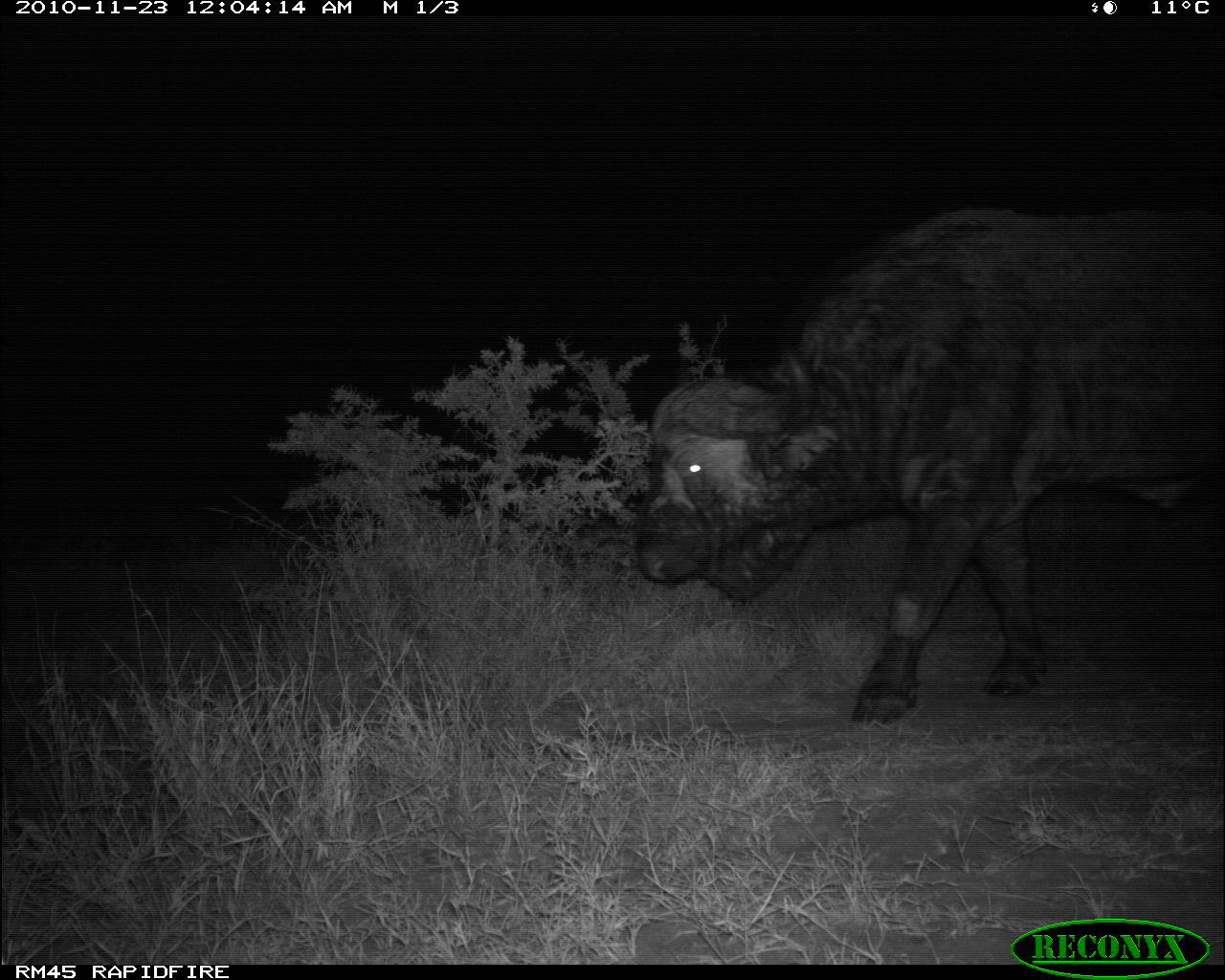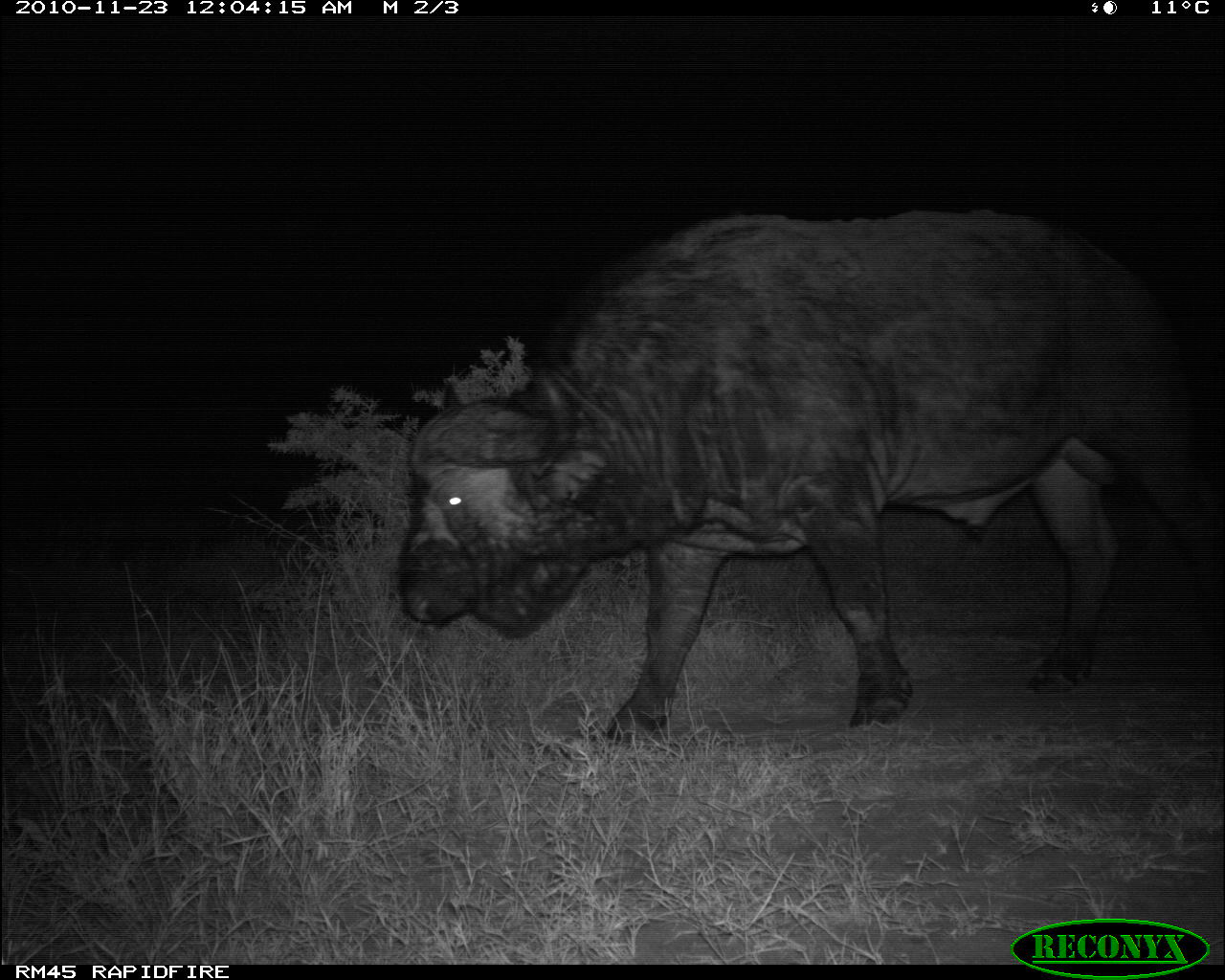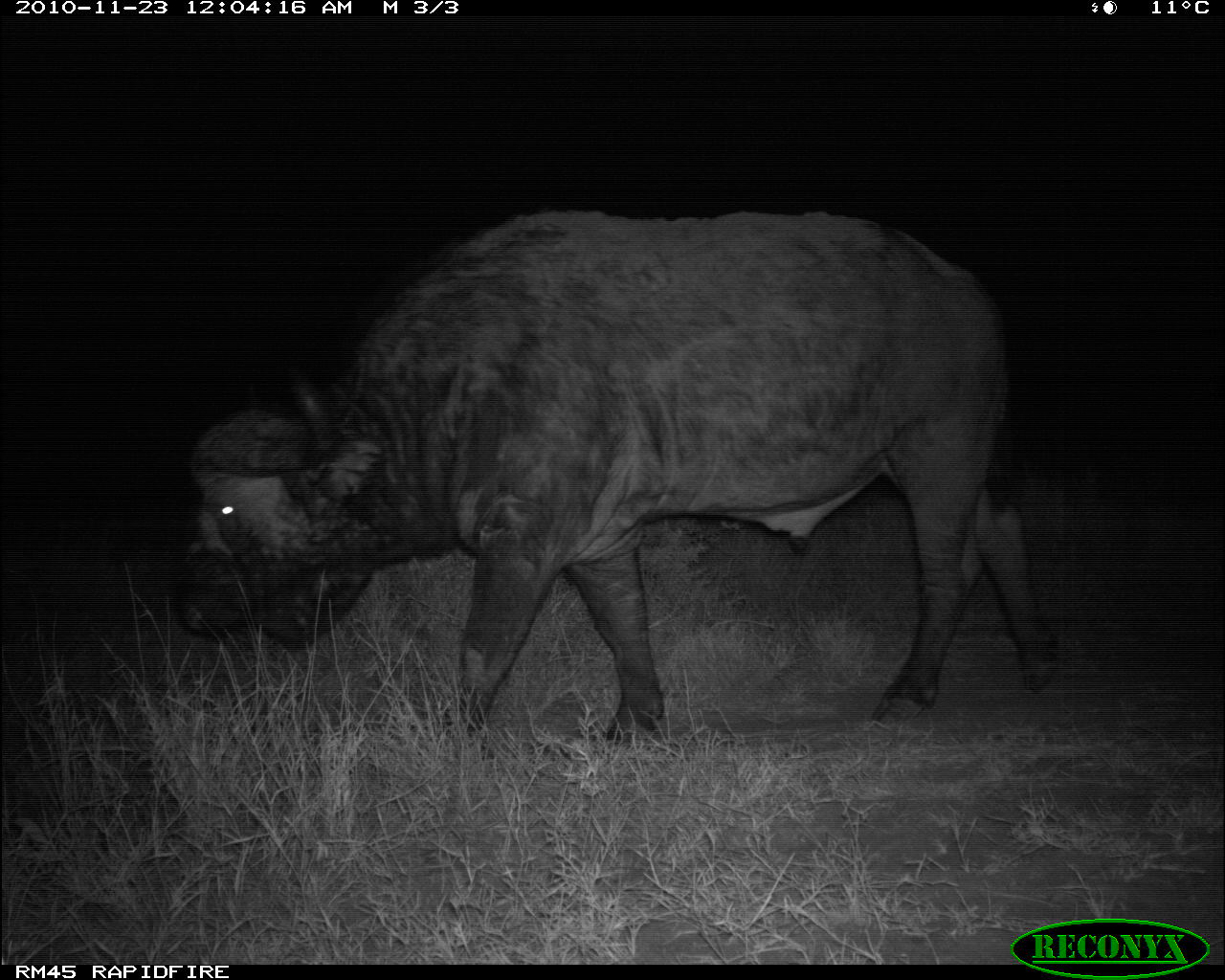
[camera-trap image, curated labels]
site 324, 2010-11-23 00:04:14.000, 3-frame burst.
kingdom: Animalia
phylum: Chordata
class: Mammalia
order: Artiodactyla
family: Bovidae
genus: Syncerus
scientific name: Syncerus caffer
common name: african buffalo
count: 1